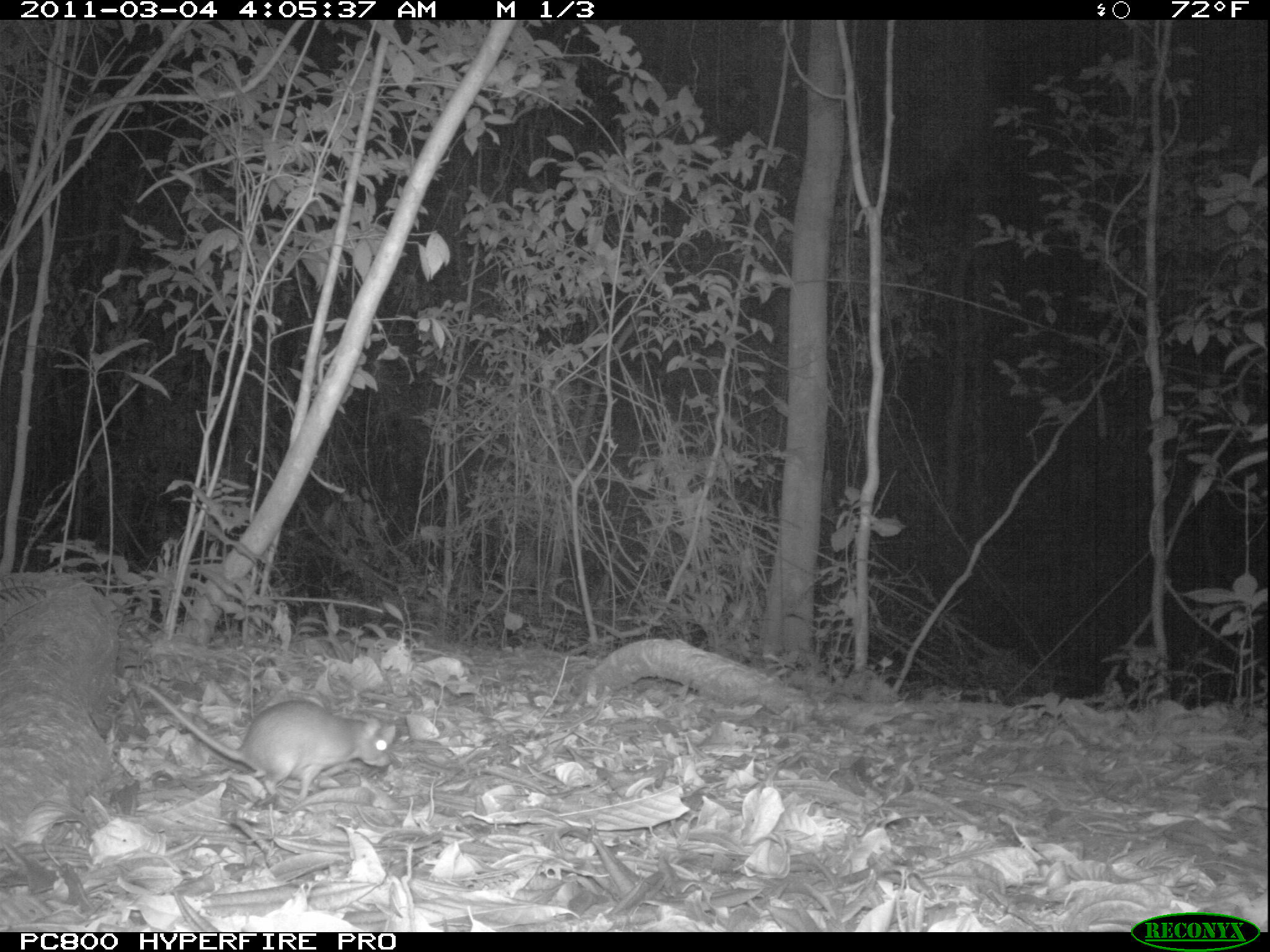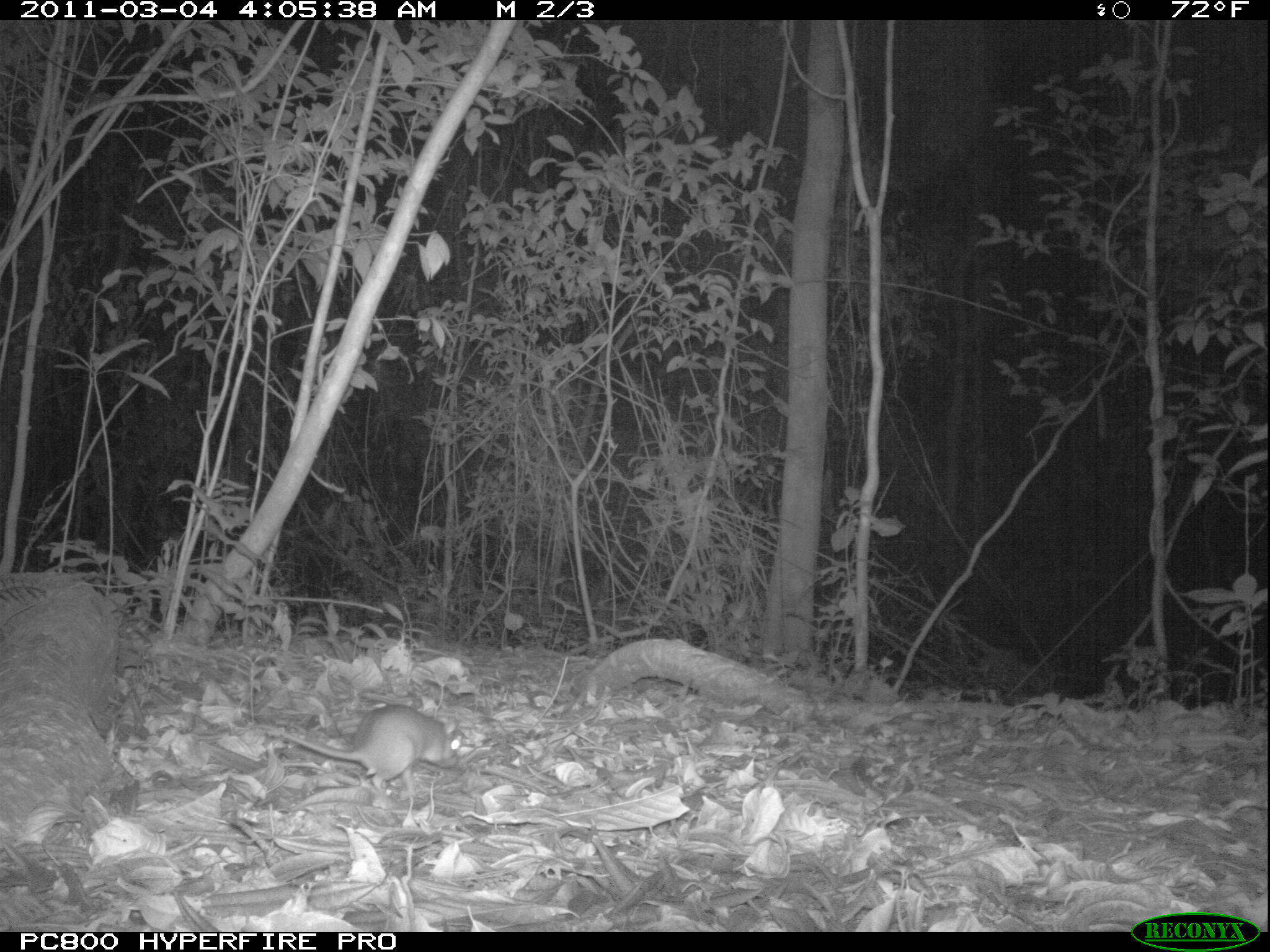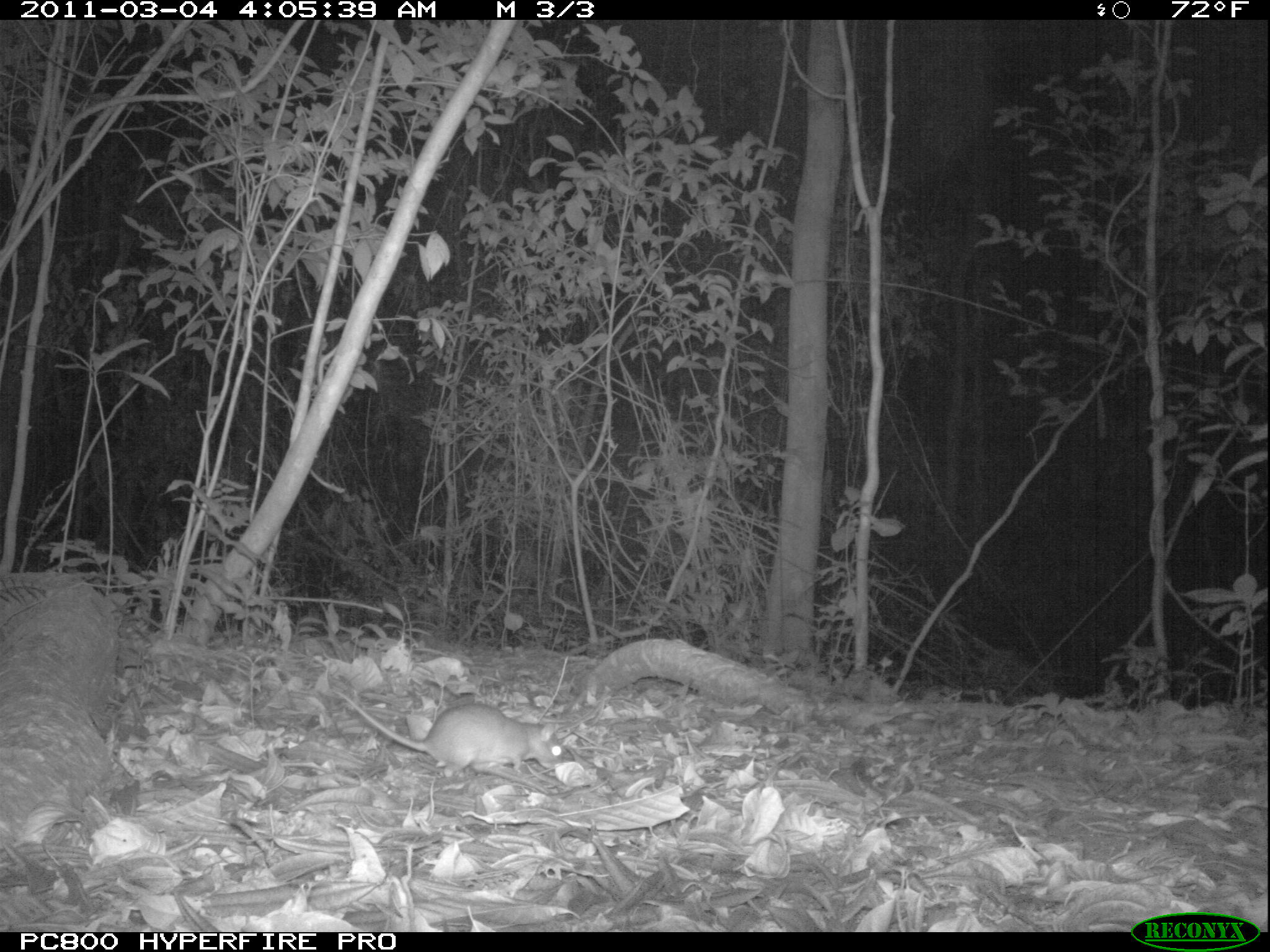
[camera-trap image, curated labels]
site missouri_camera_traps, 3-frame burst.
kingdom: Animalia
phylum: Chordata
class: Mammalia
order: Rodentia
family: Muridae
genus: Rattus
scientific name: Rattus praetor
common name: spiny rat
Spiny rat (Rattus praetor). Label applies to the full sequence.